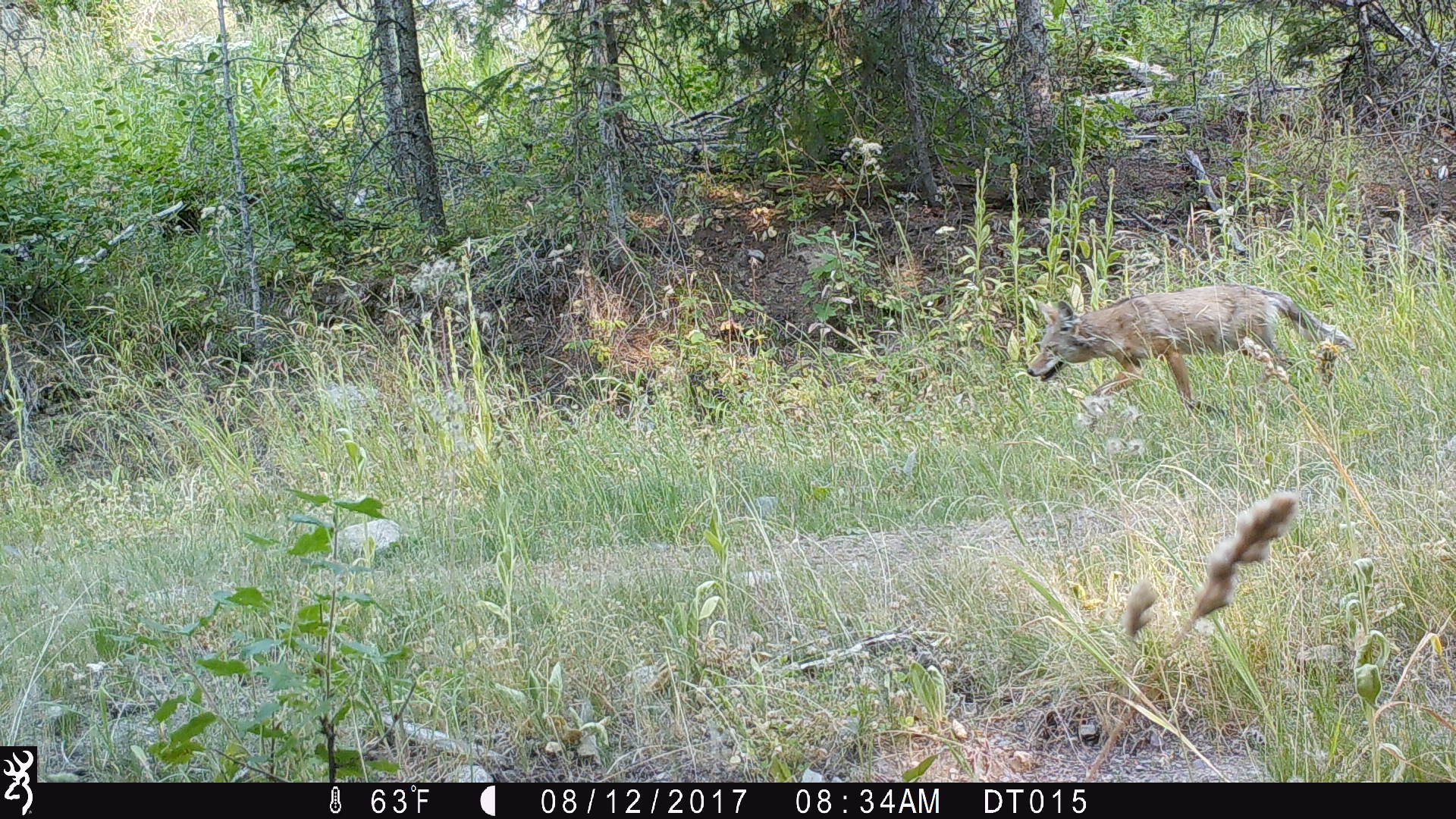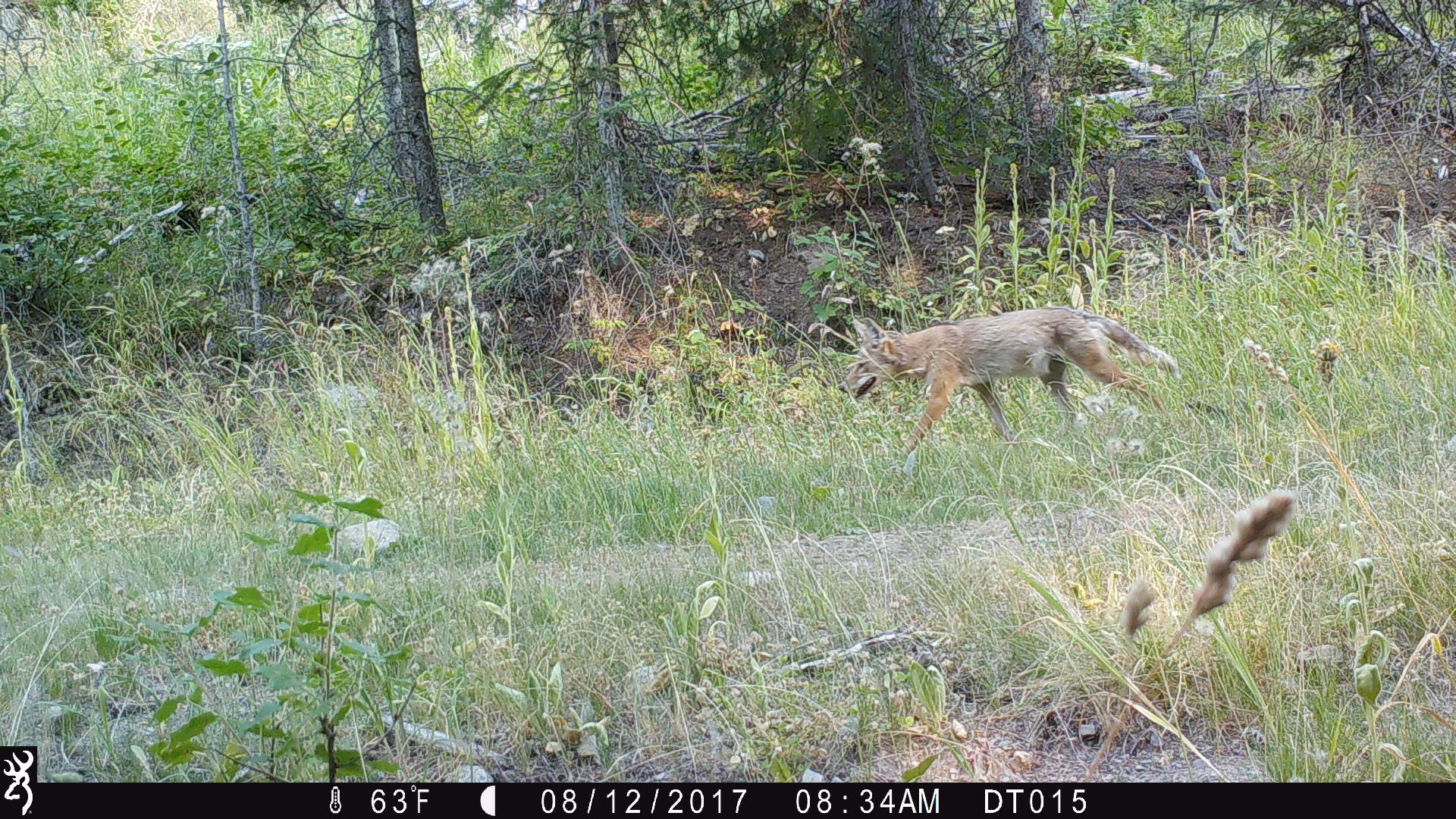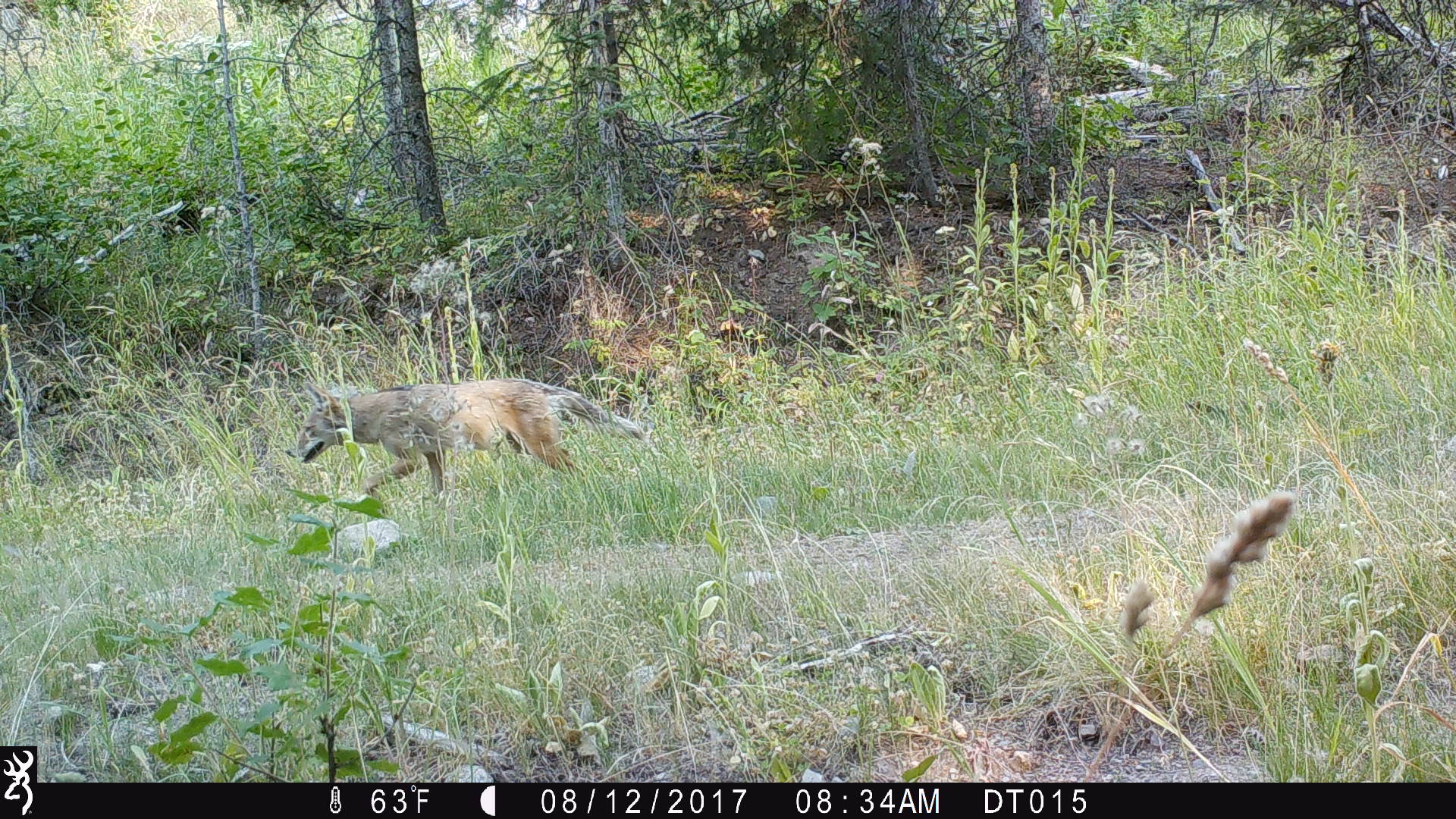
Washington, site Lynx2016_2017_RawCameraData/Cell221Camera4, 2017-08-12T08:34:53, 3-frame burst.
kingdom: Animalia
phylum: Chordata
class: Mammalia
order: Carnivora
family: Canidae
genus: Canis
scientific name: Canis latrans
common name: coyote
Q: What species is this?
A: Canis latrans (coyote).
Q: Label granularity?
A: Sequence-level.